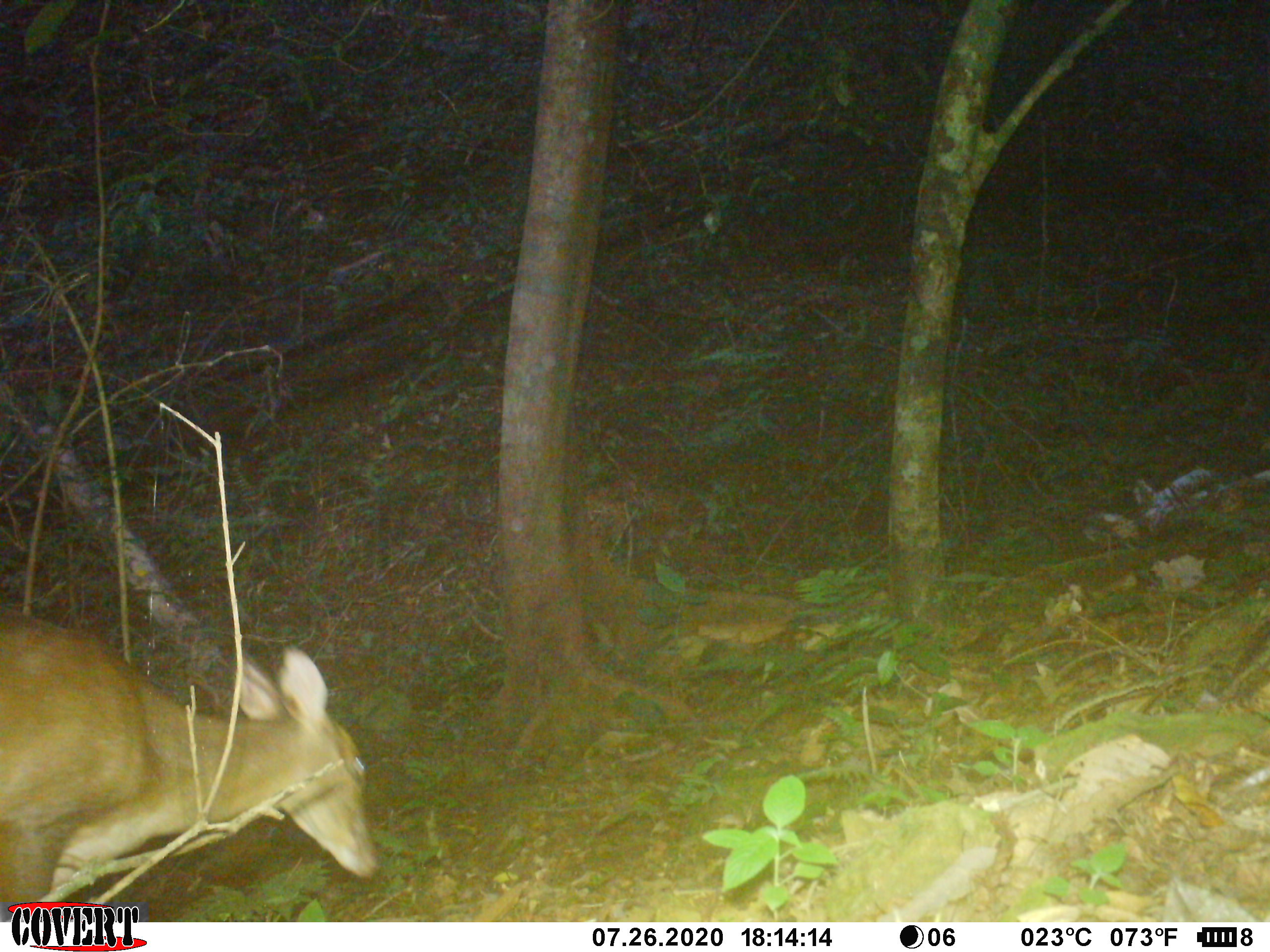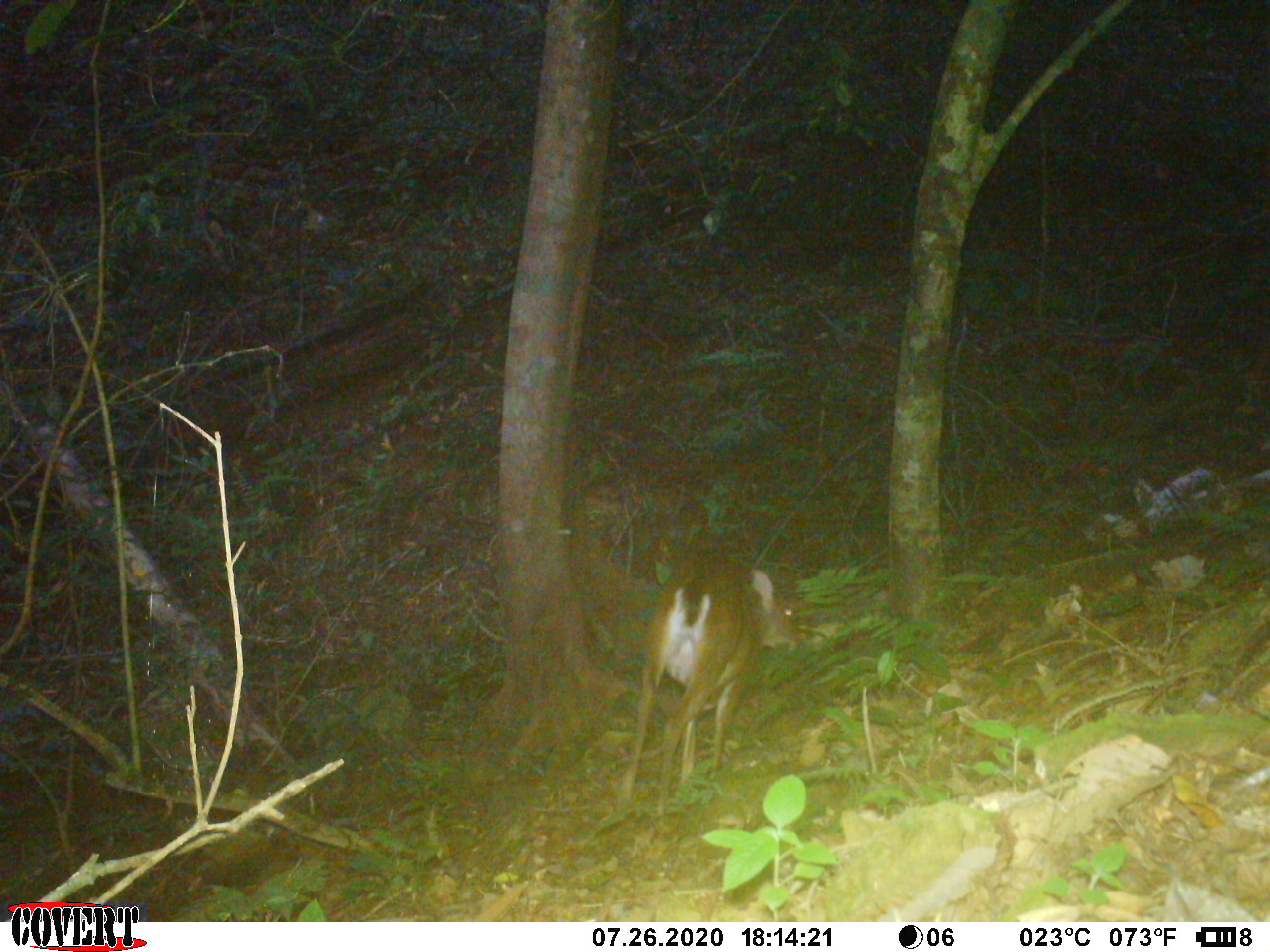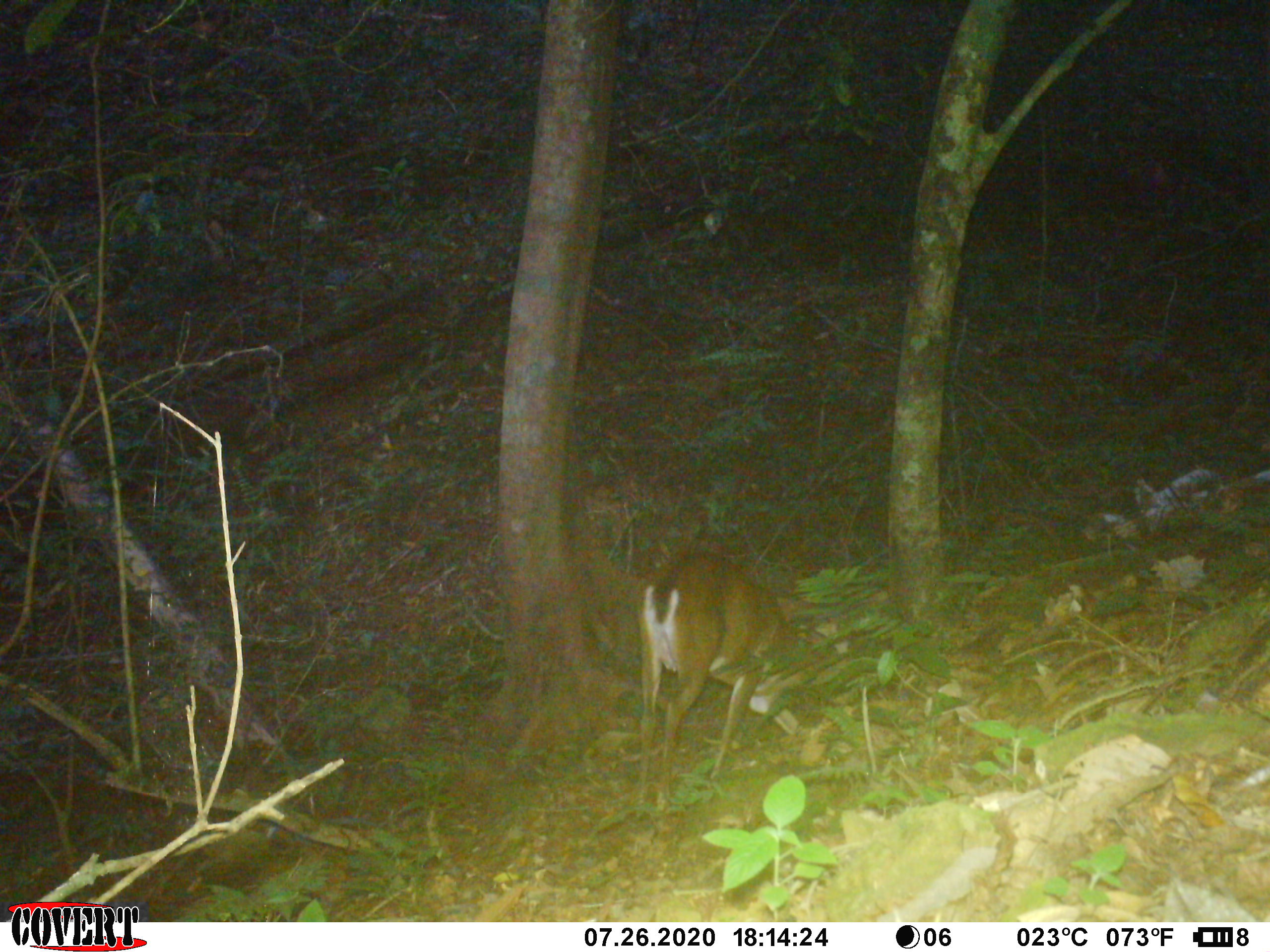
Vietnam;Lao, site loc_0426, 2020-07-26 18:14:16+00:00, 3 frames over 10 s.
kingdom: Animalia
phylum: Chordata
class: Mammalia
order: Artiodactyla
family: Cervidae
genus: Muntiacus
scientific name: Muntiacus vuquangensis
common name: large-antlered muntjac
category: large antlered muntjac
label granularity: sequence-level